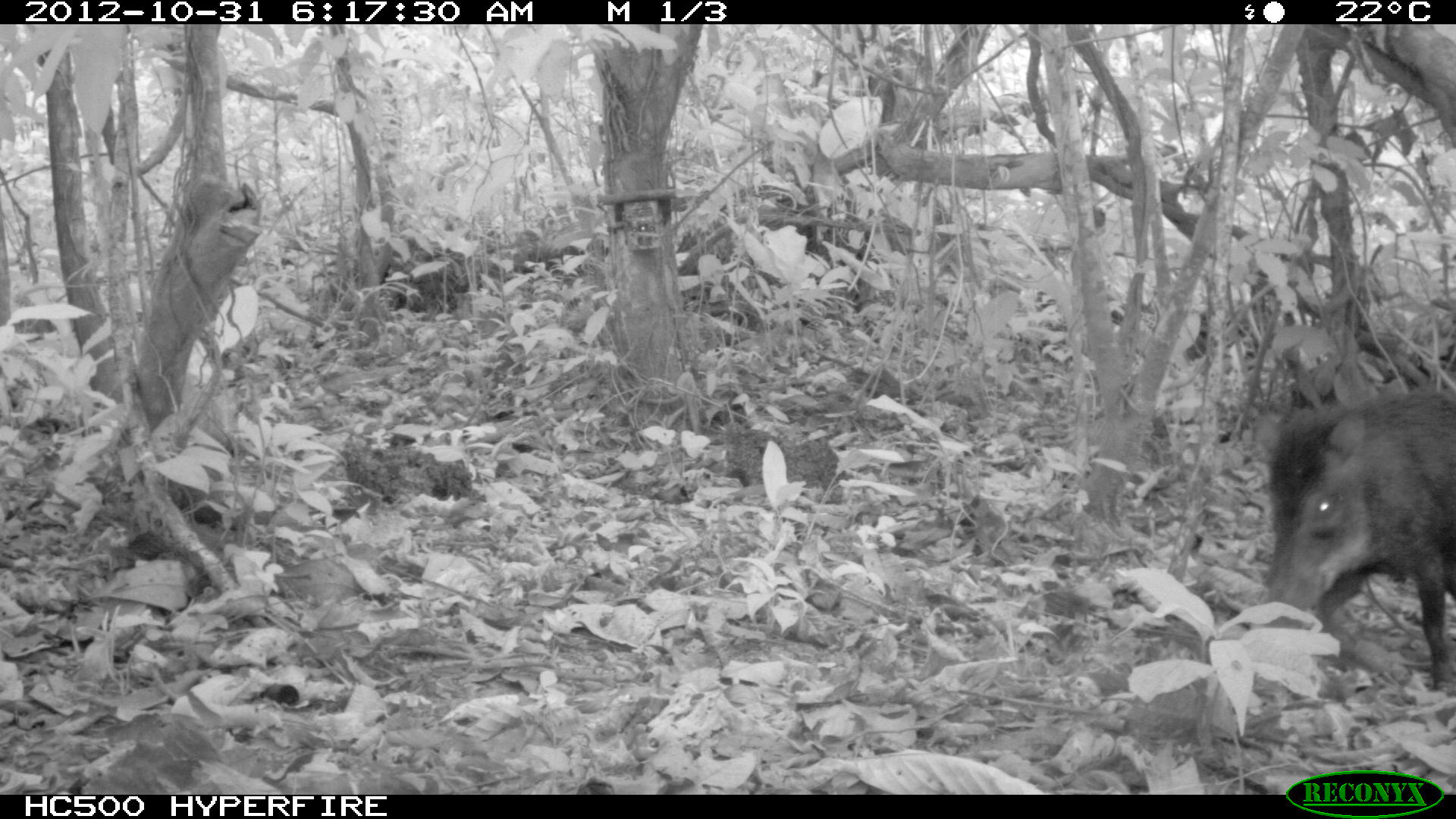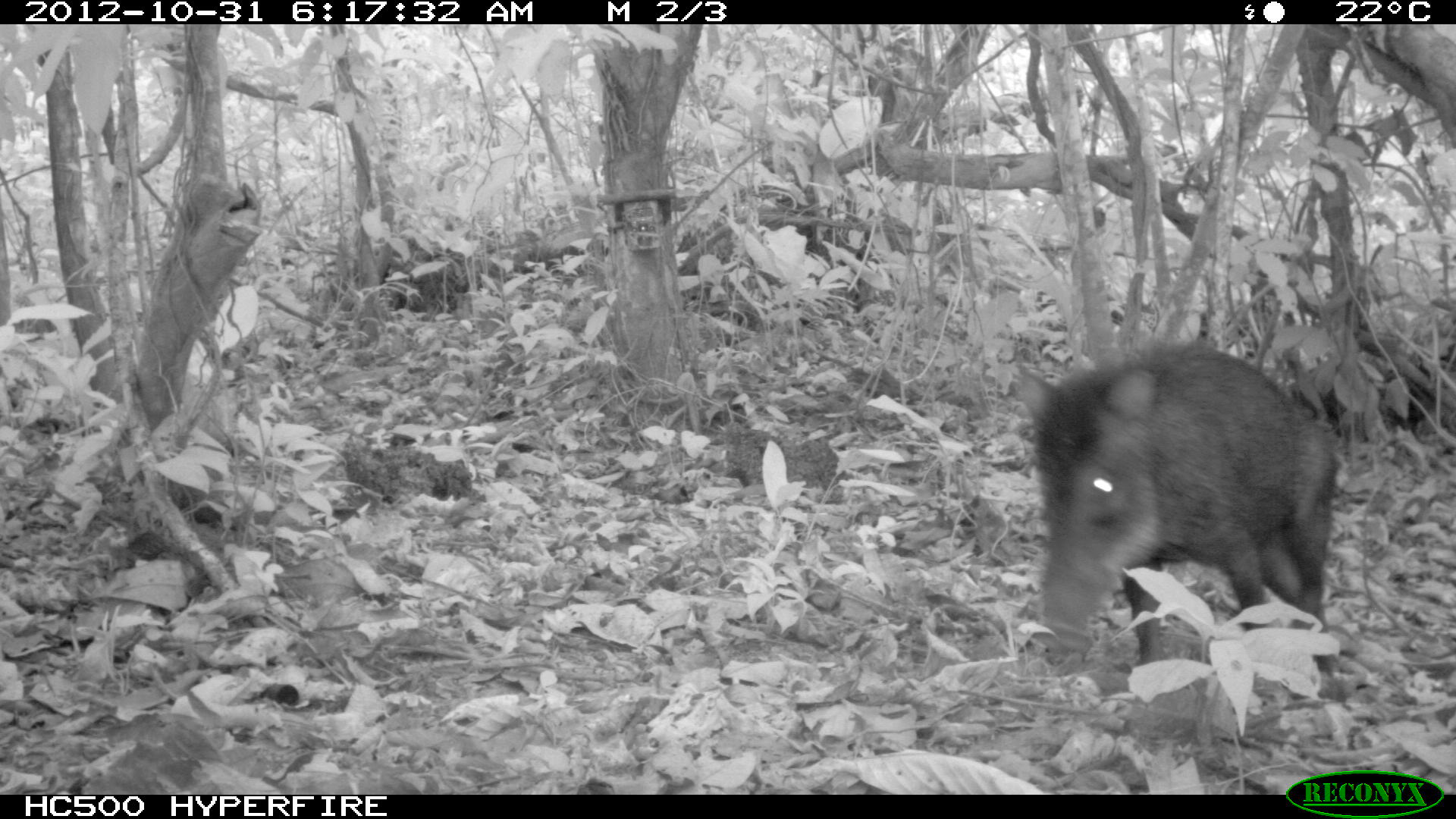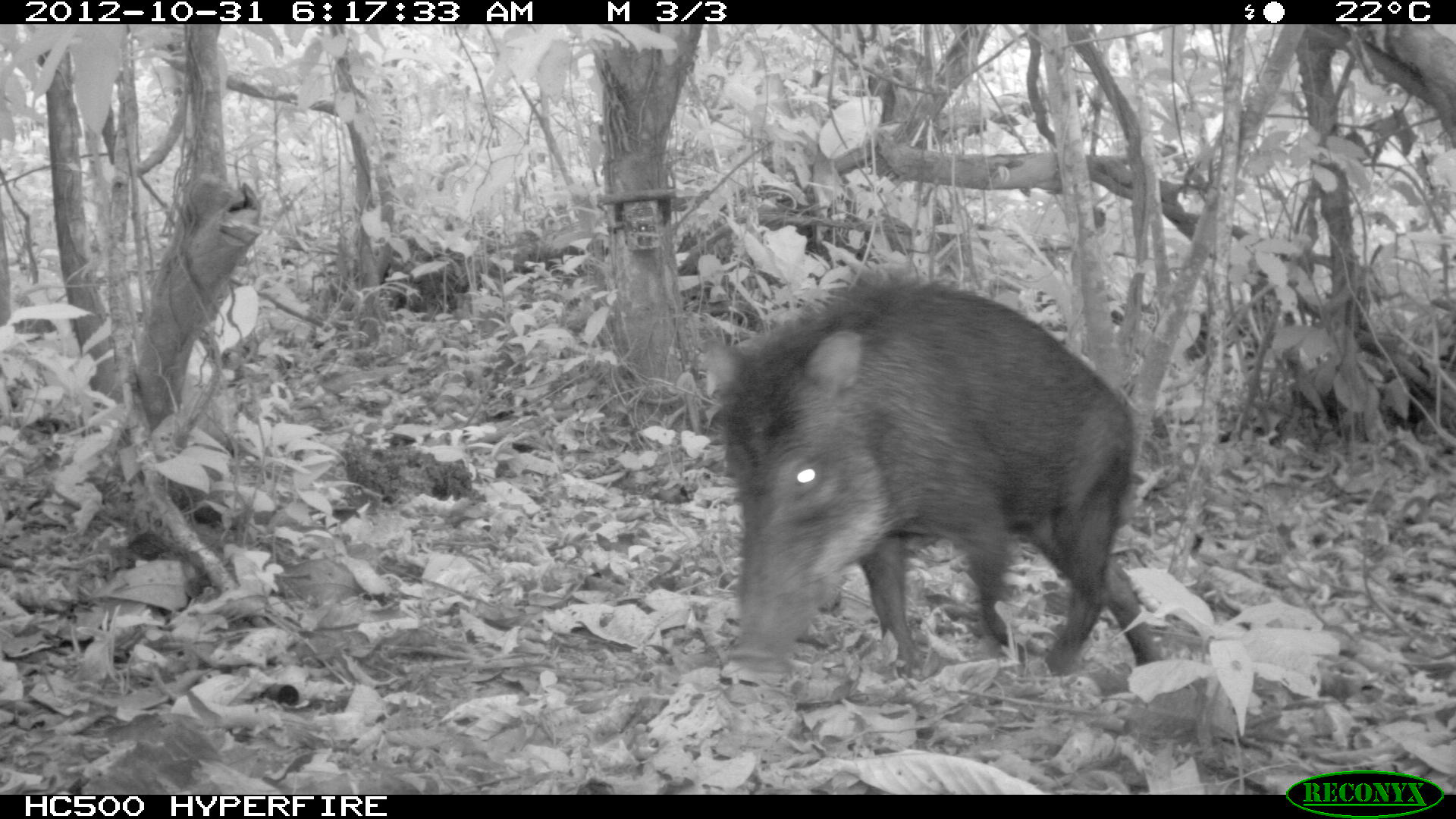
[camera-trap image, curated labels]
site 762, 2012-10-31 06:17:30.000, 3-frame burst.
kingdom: Animalia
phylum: Chordata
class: Mammalia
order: Artiodactyla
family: Tayassuidae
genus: Tayassu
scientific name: Tayassu pecari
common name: white-lipped peccary